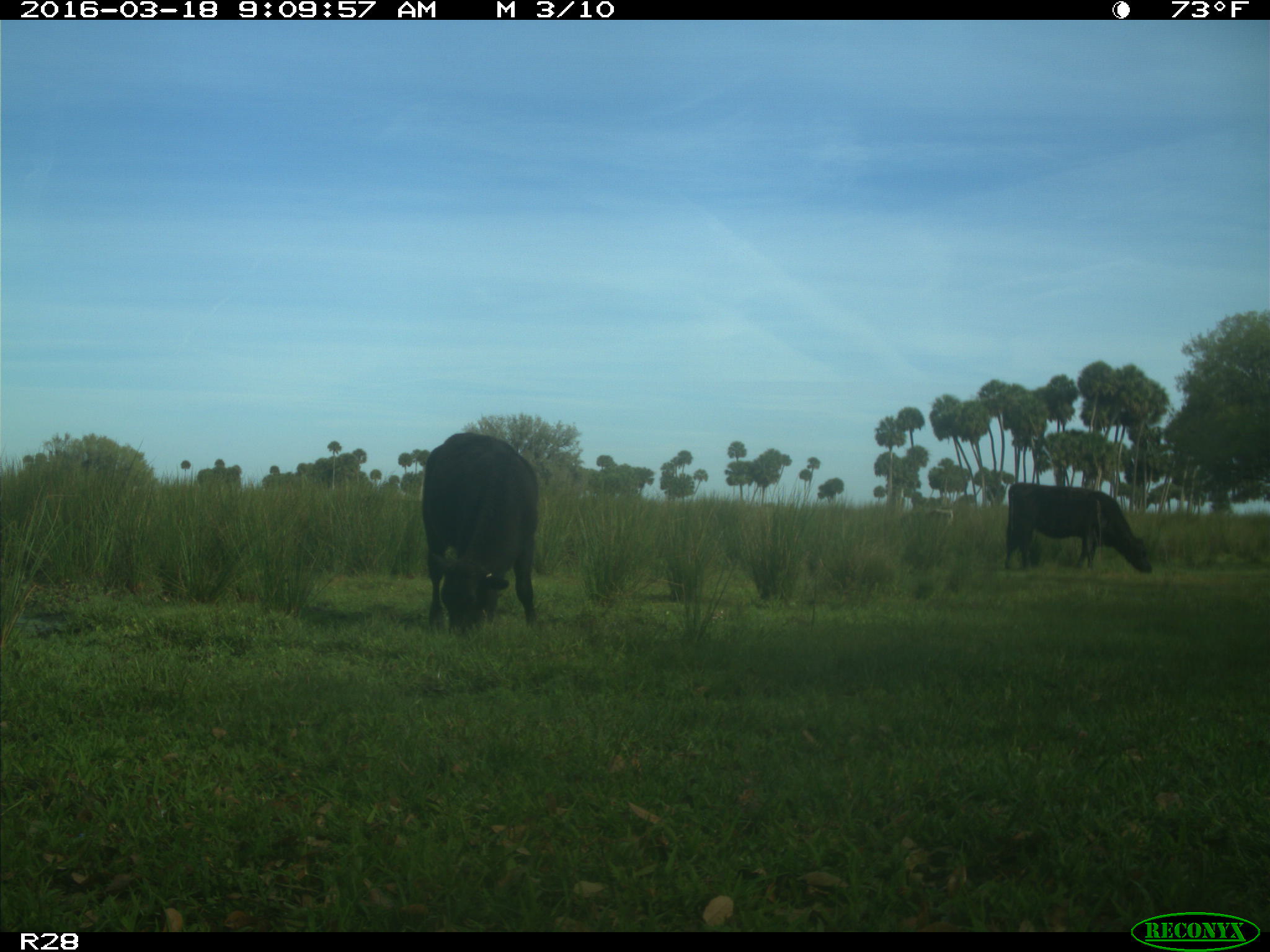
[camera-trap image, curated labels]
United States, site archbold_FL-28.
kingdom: Animalia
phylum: Chordata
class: Mammalia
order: Artiodactyla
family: Bovidae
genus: Bos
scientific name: Bos taurus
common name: domestic cow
Bos taurus (domestic cow).